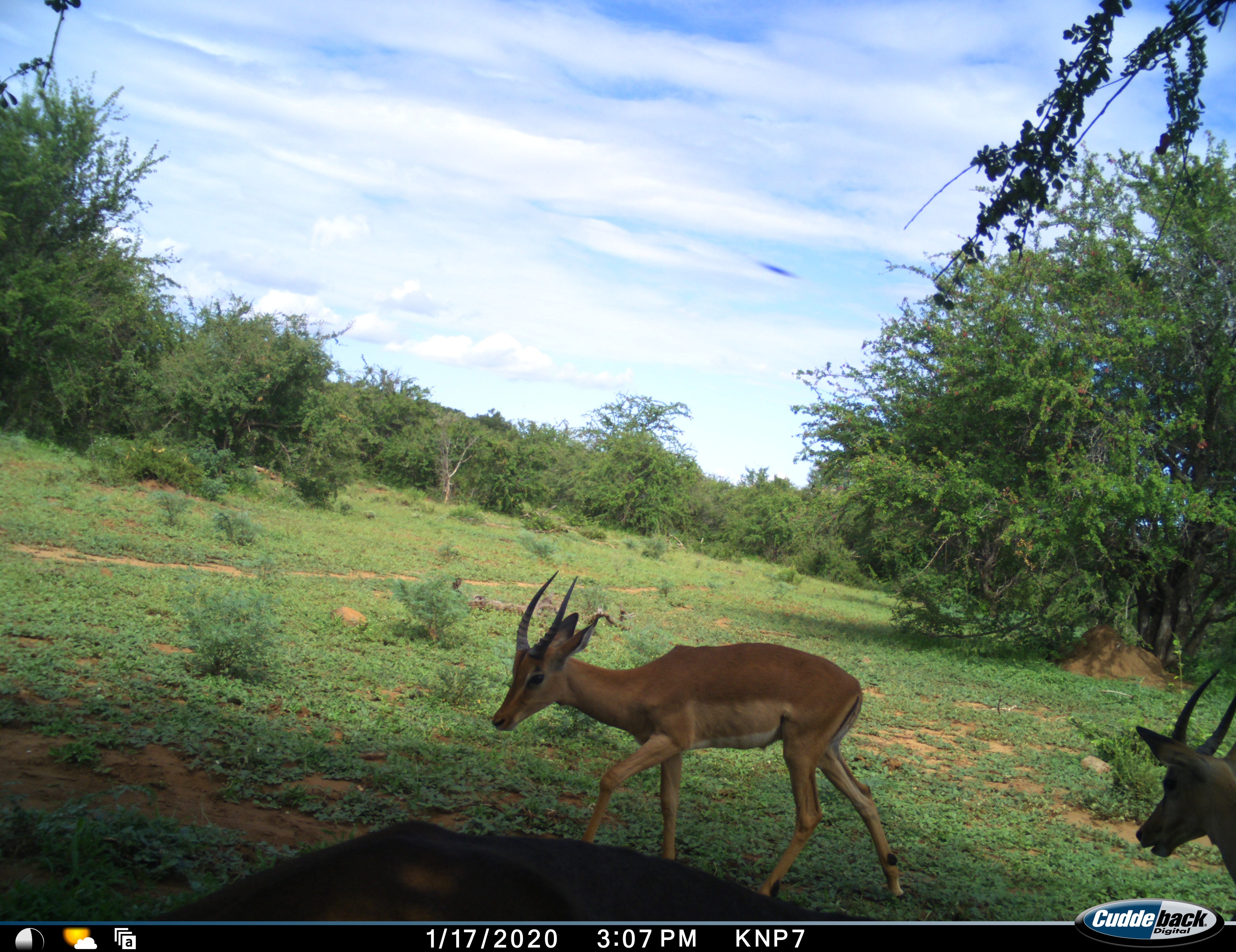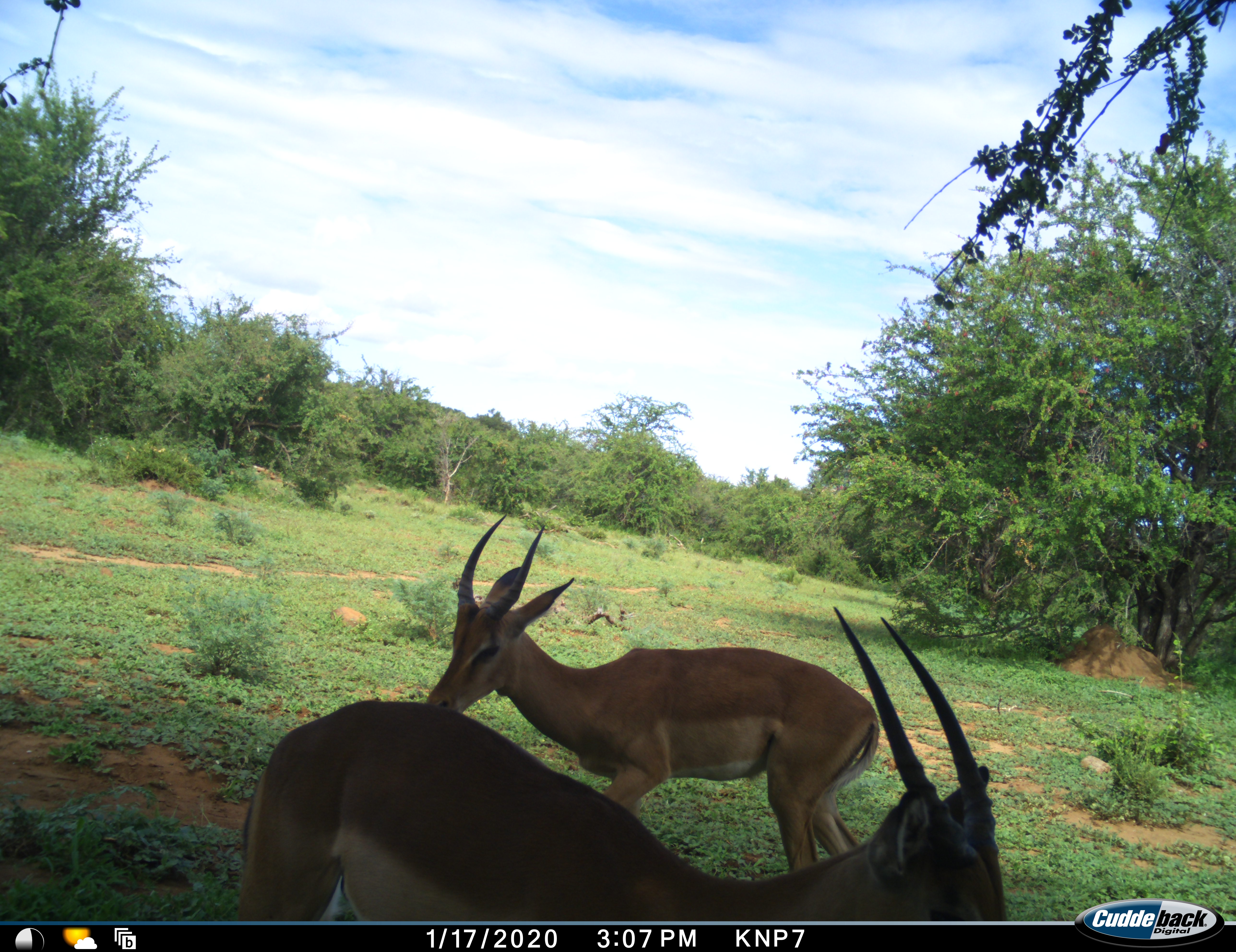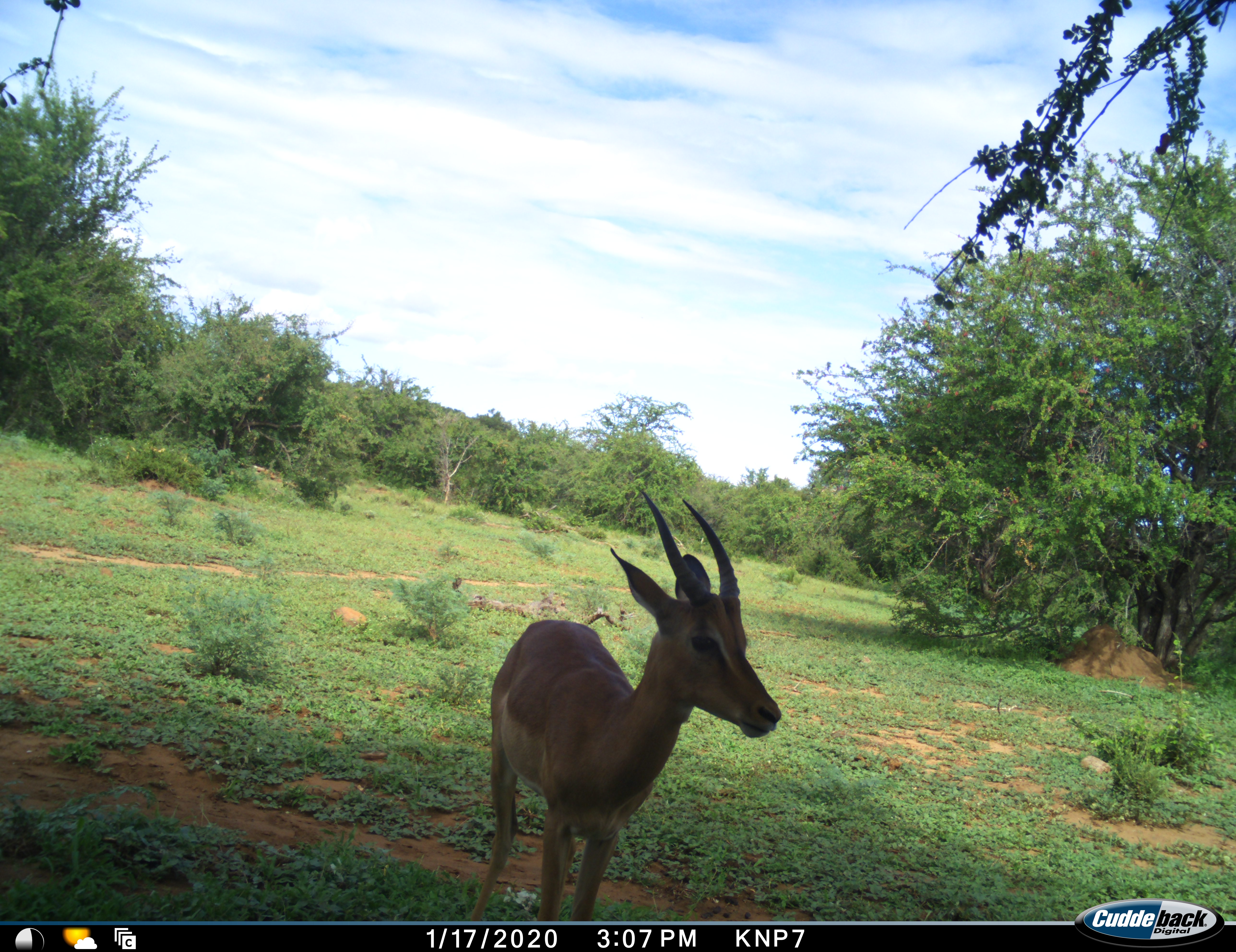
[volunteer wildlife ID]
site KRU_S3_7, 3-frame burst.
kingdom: Animalia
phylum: Chordata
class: Mammalia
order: Artiodactyla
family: Bovidae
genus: Aepyceros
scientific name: Aepyceros melampus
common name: impala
Impala (Aepyceros melampus), count 3. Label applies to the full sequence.